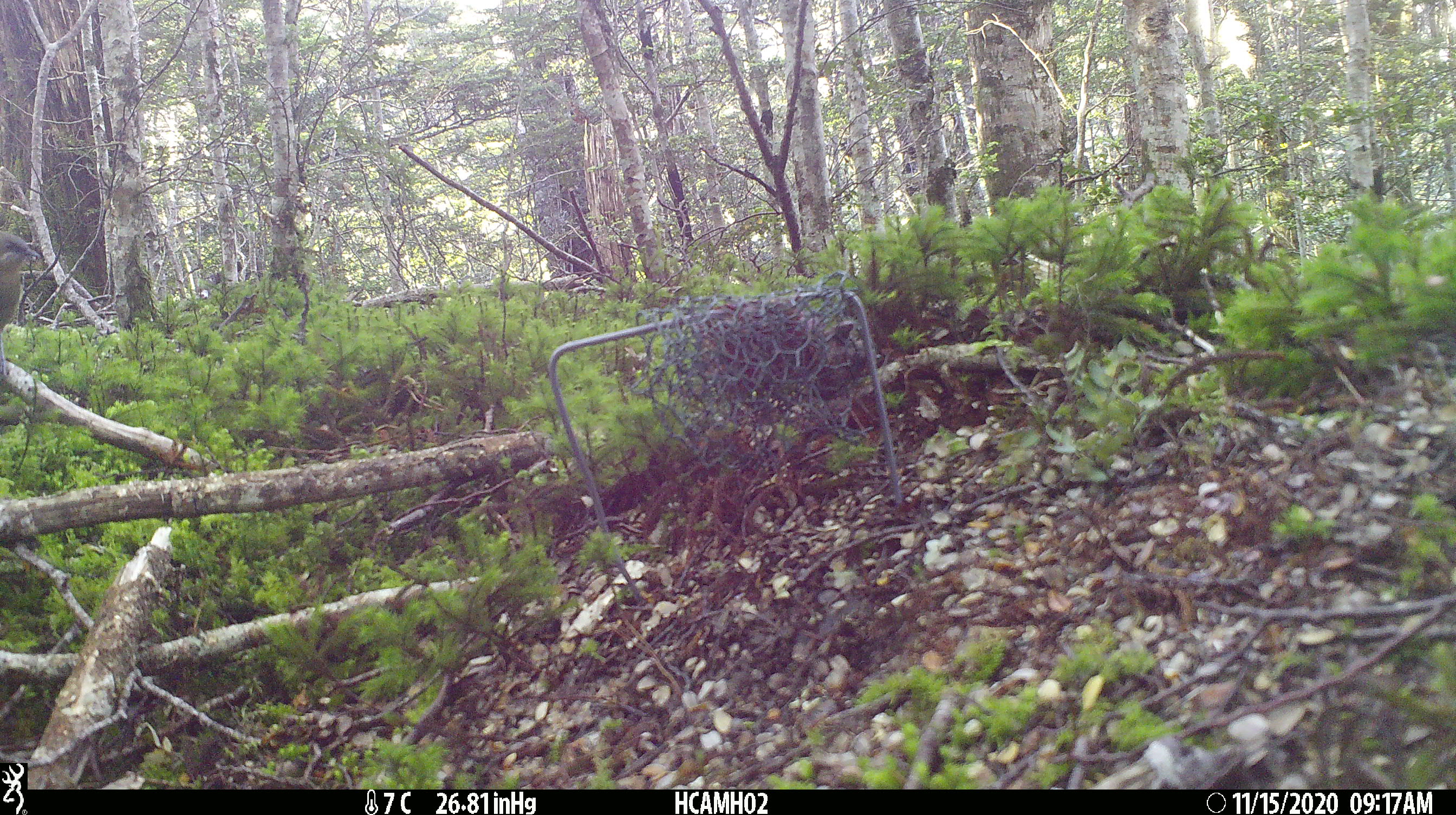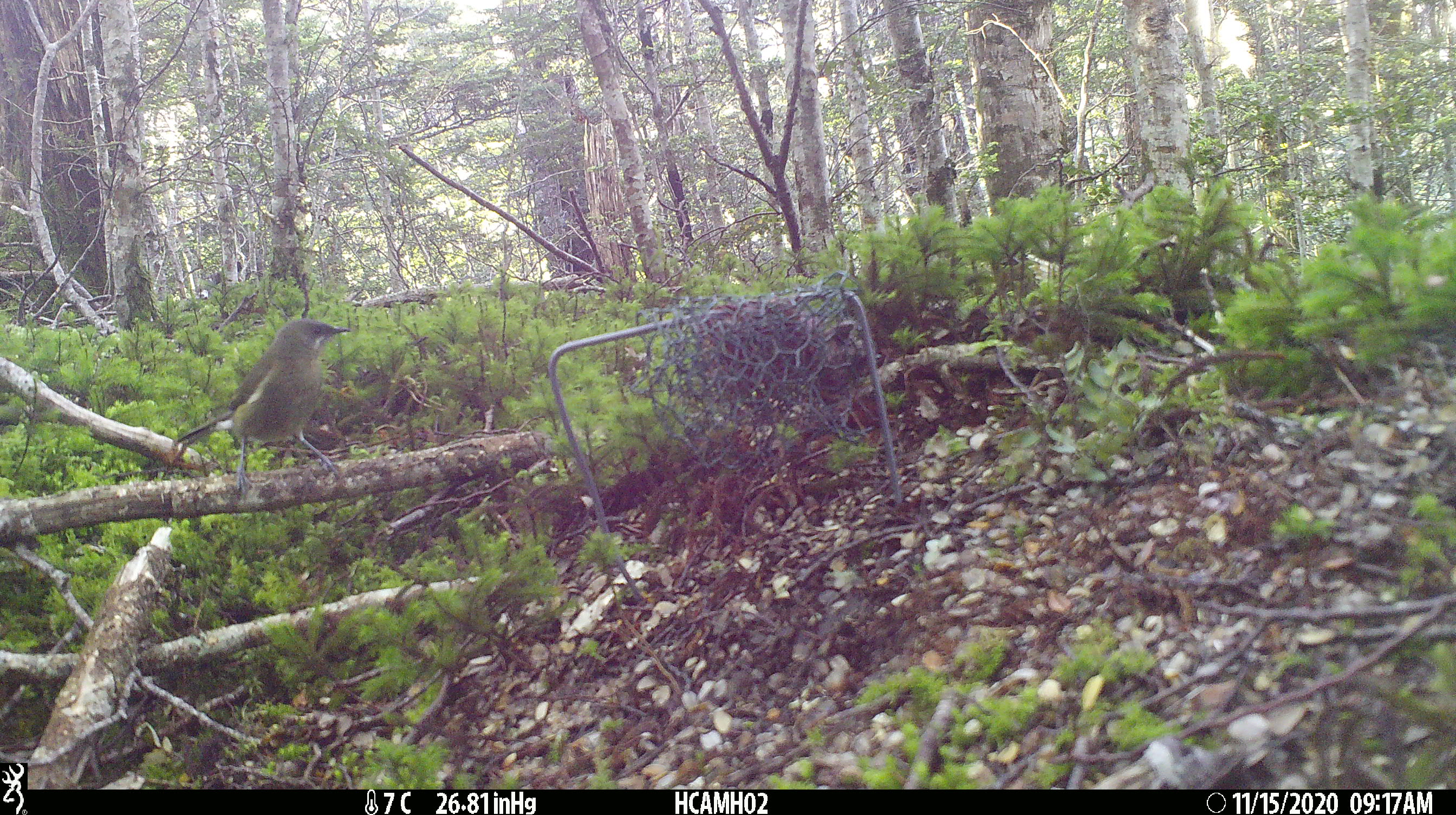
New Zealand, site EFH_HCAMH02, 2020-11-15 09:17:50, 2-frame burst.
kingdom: Animalia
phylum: Chordata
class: Aves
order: Passeriformes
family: Meliphagidae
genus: Anthornis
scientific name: Anthornis melanura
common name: new zealand bellbird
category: bellbird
Bellbird (new zealand bellbird) (Anthornis melanura).